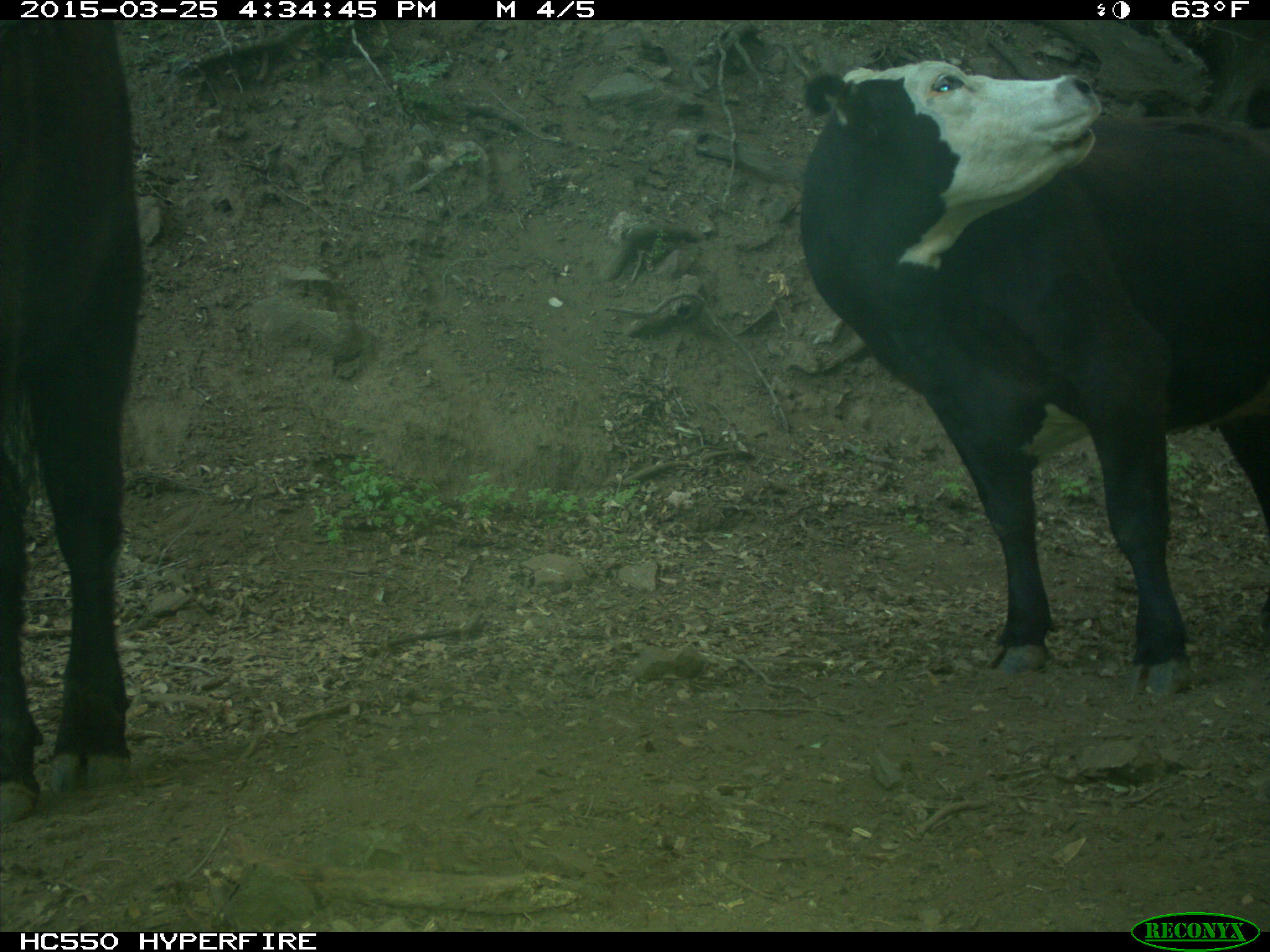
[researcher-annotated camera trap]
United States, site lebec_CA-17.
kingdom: Animalia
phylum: Chordata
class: Mammalia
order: Artiodactyla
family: Bovidae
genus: Bos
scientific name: Bos taurus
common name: domestic cow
Bos taurus (domestic cow).